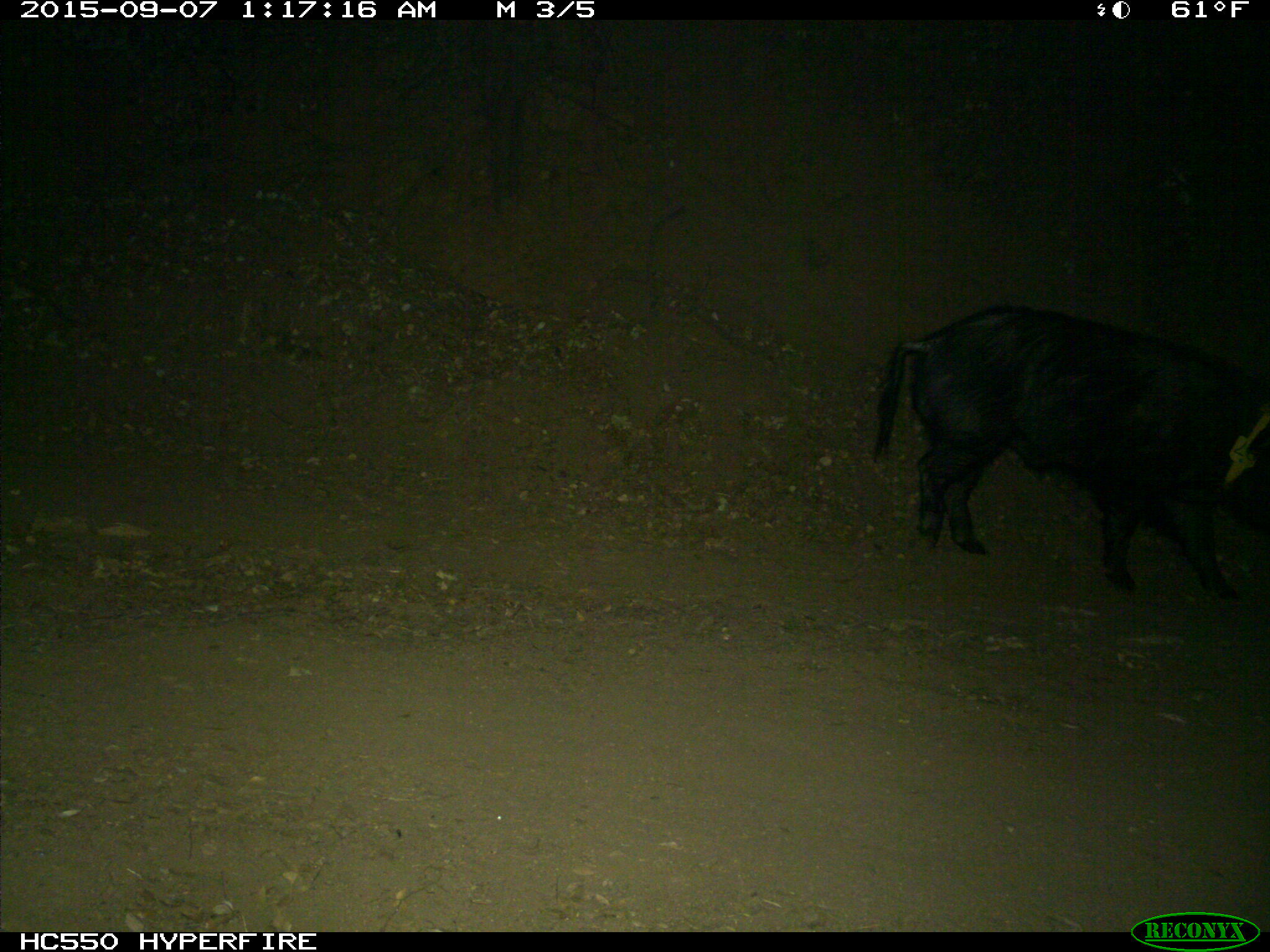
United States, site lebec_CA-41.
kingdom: Animalia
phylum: Chordata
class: Mammalia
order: Artiodactyla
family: Suidae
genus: Sus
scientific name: Sus scrofa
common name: wild boar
Sus scrofa (wild boar).